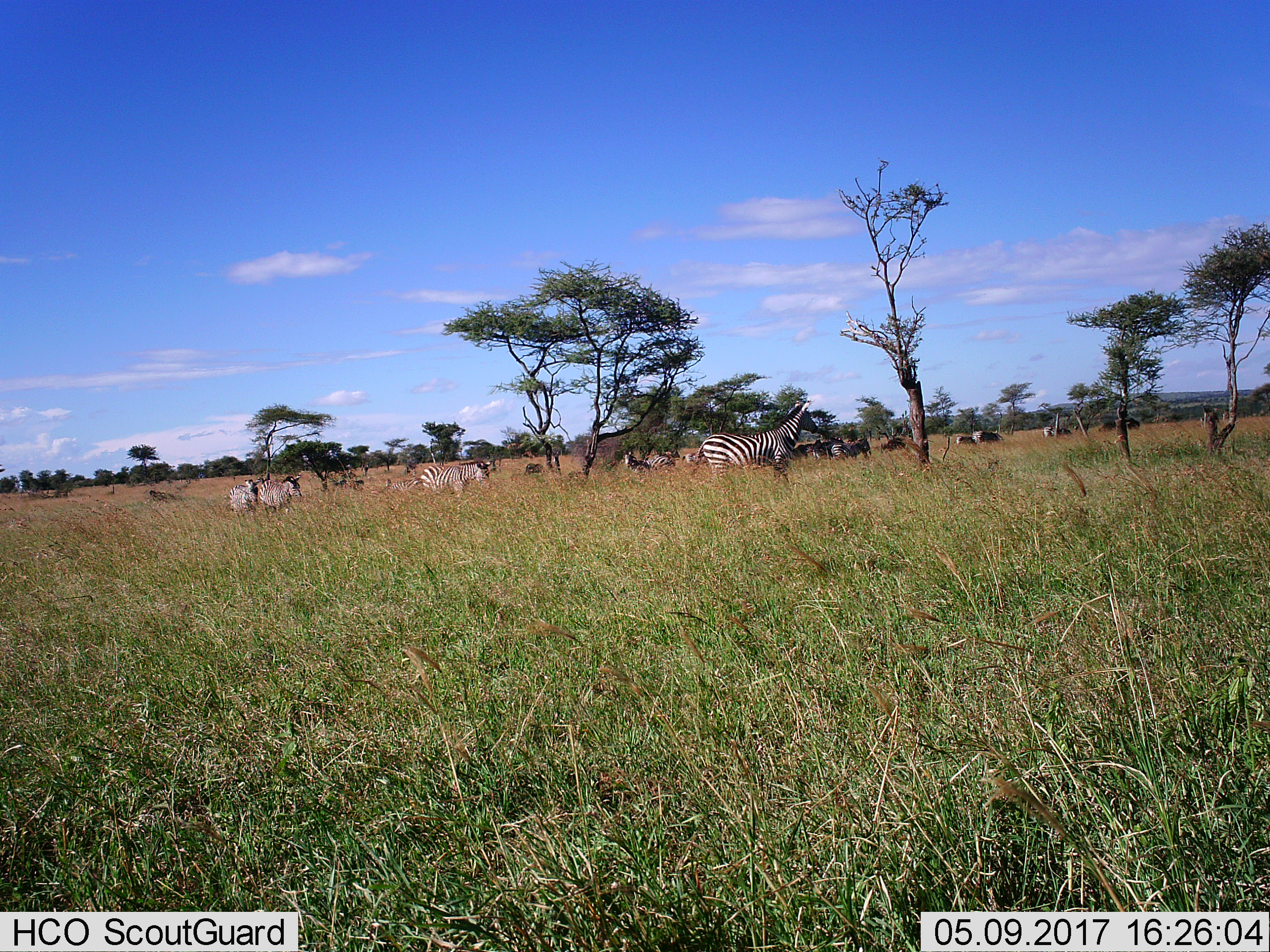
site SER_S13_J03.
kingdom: Animalia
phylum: Chordata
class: Mammalia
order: Perissodactyla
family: Equidae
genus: Equus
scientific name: Equus quagga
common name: plains zebra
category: zebraplains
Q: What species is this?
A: Zebraplains (plains zebra) (Equus quagga).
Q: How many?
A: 11-50.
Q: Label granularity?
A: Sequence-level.